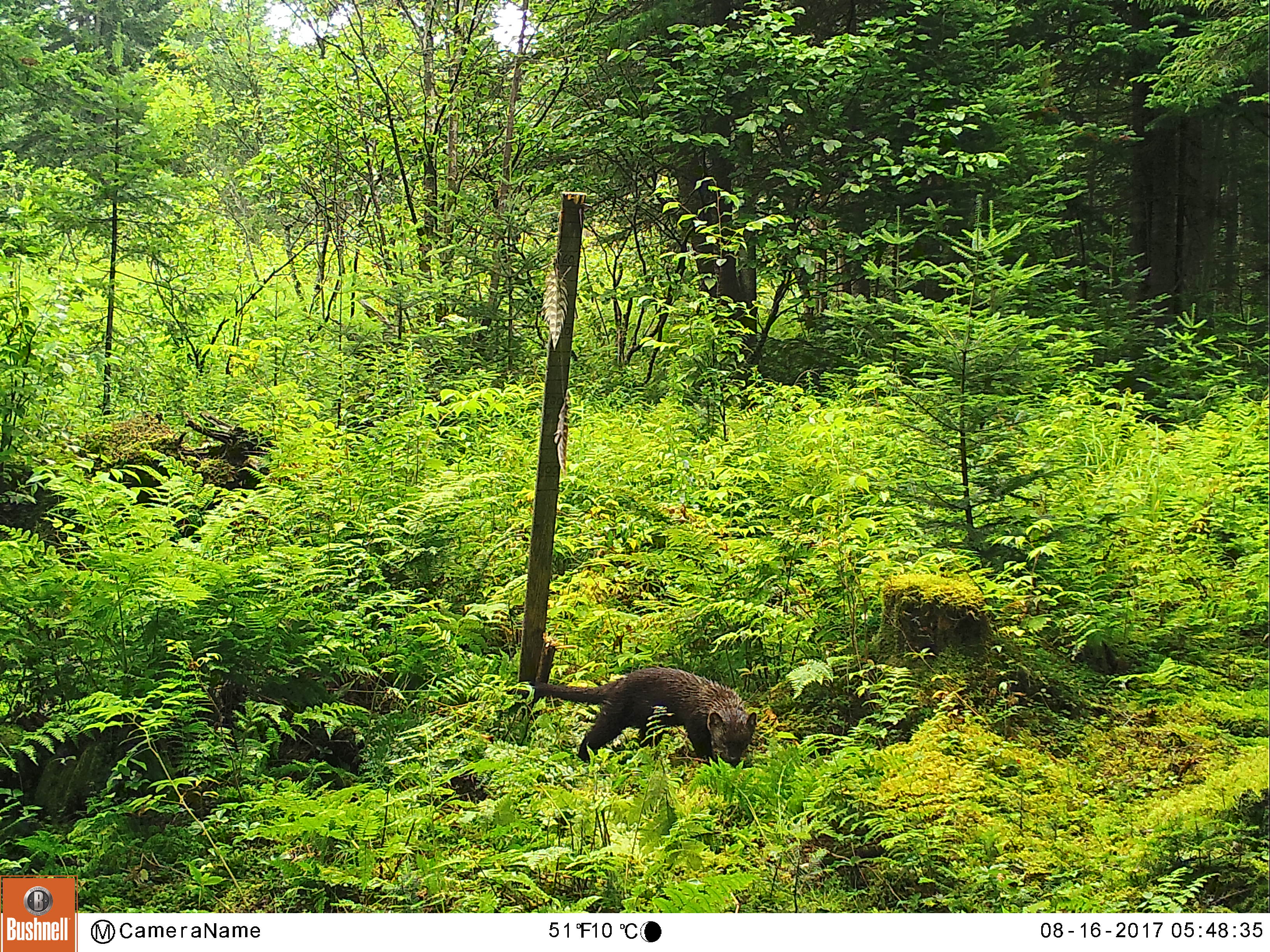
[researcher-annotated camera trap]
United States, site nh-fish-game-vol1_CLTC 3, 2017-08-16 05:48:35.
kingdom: Animalia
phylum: Chordata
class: Mammalia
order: Carnivora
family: Mustelidae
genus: Pekania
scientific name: Pekania pennanti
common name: fisher